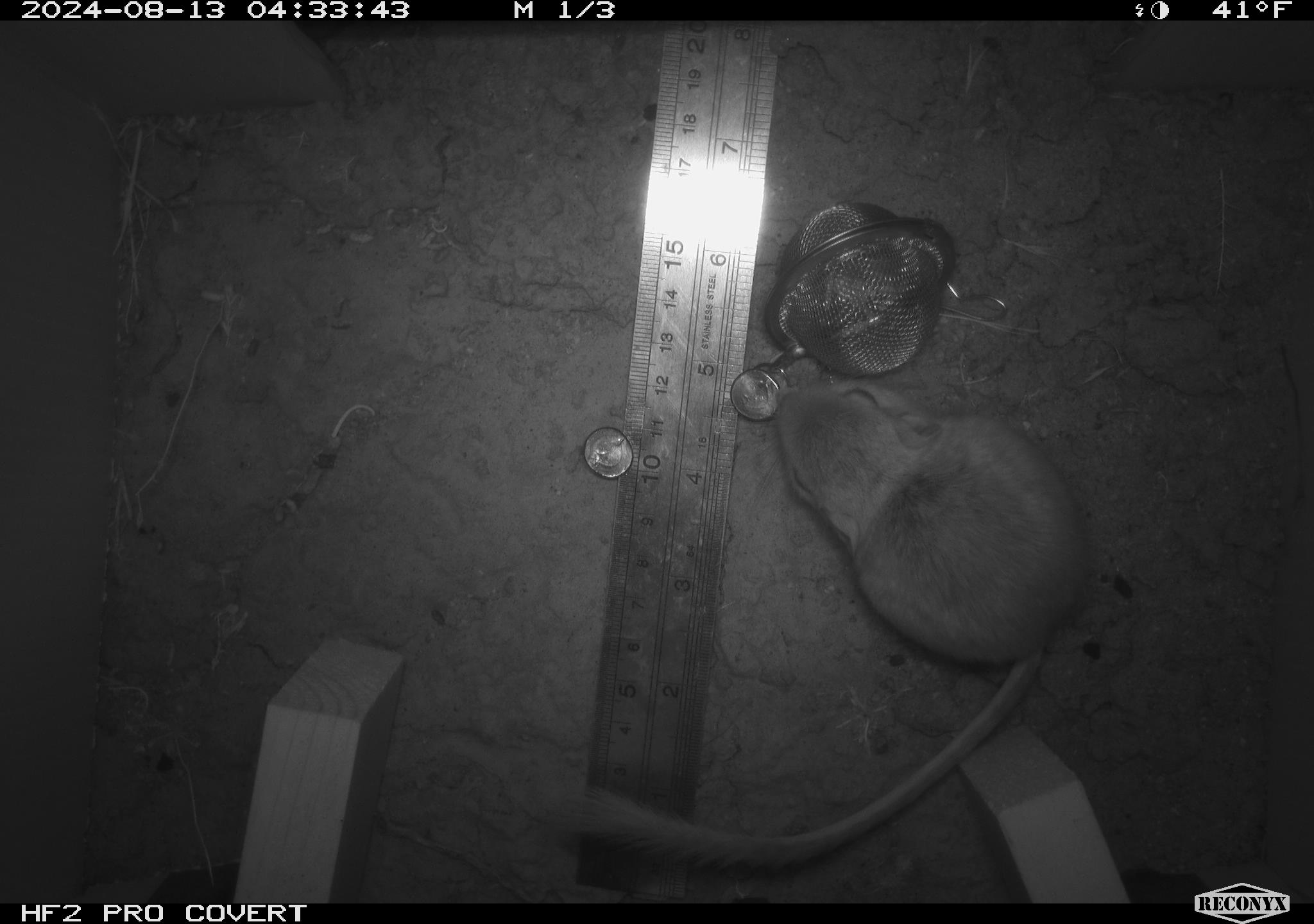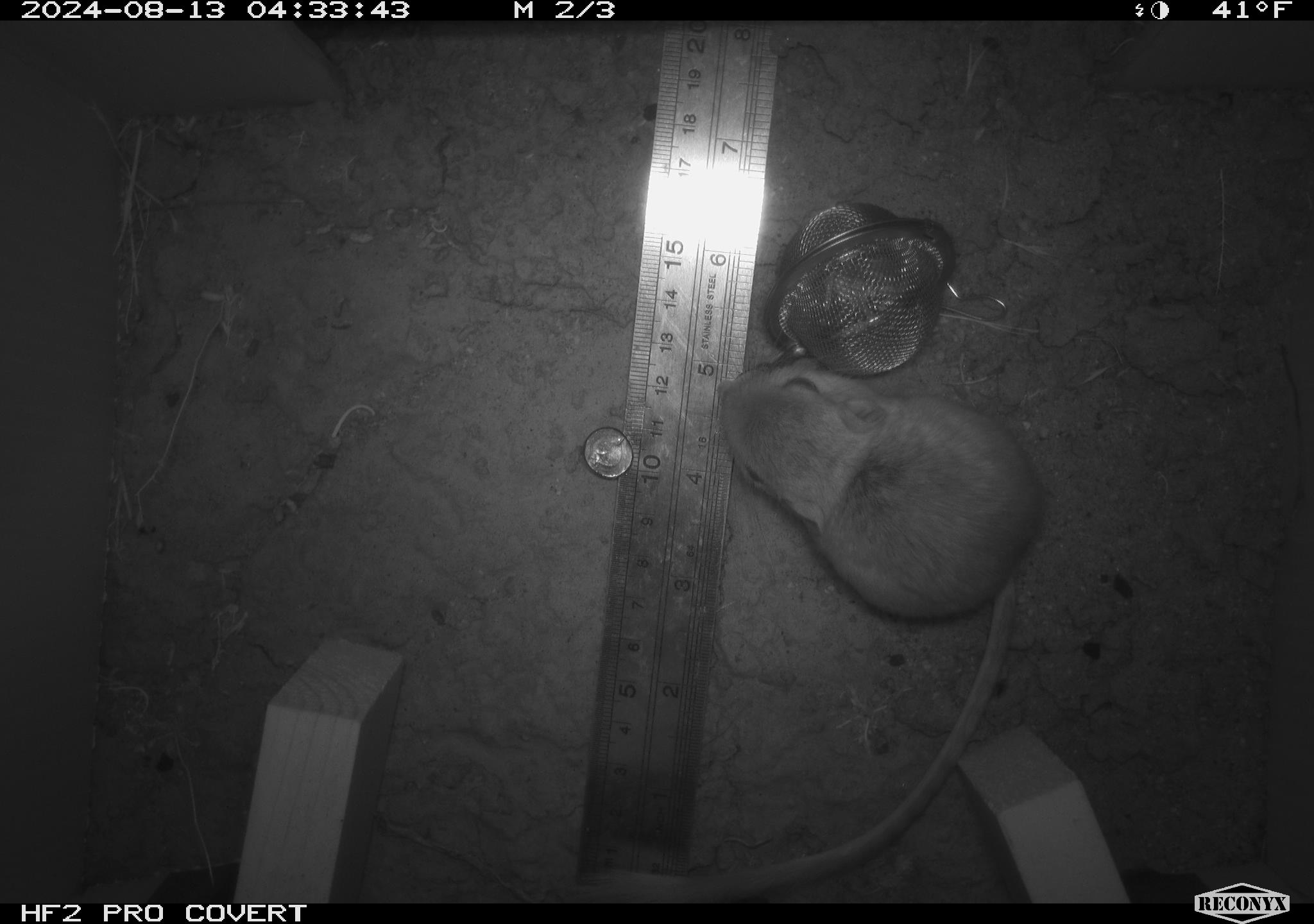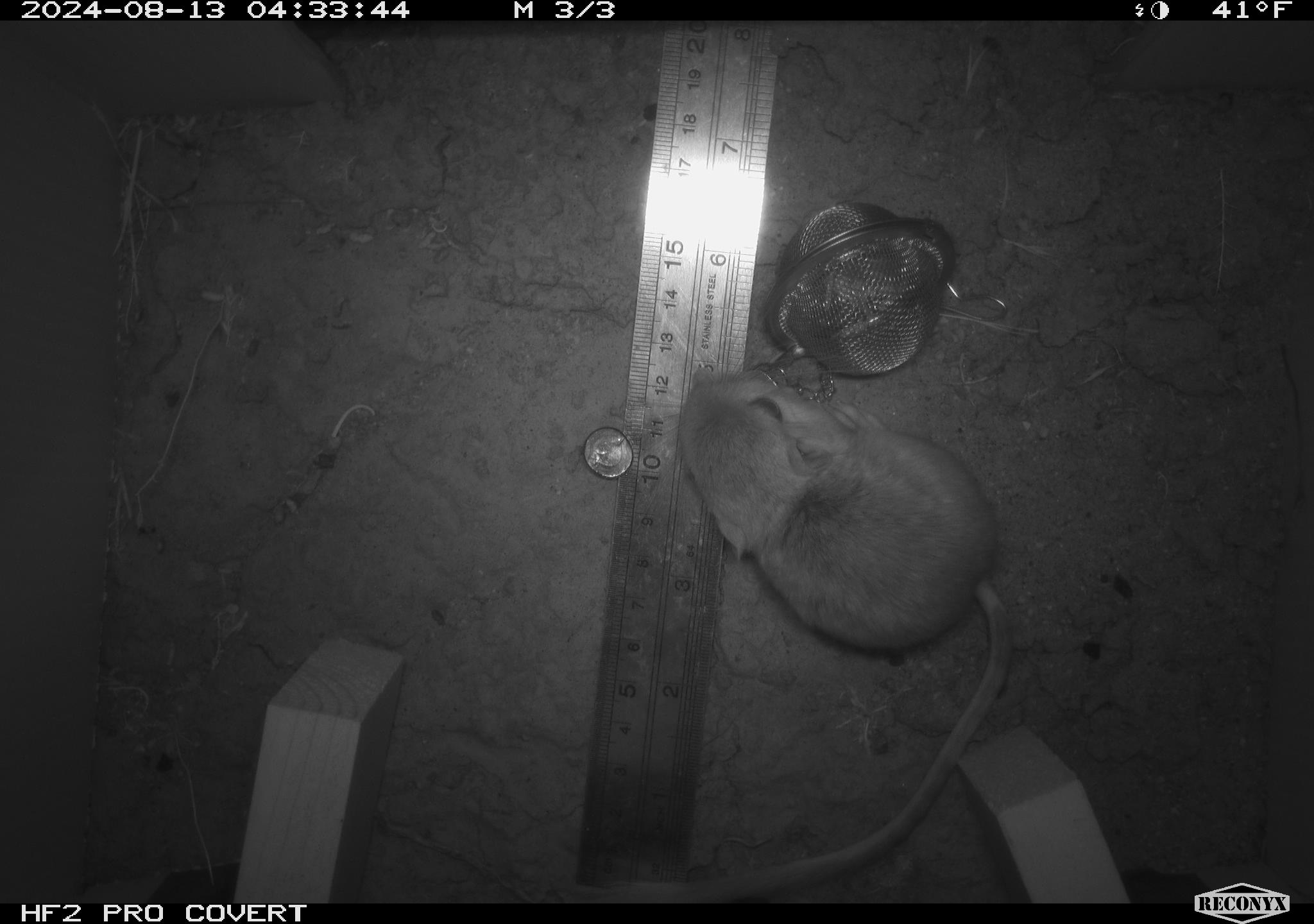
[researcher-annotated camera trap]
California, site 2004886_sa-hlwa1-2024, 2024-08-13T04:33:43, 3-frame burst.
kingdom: Animalia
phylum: Chordata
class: Mammalia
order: Rodentia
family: Heteromyidae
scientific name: Heteromyidae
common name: kangaroo rats and pocket mice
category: heteromyidae family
Heteromyidae family (kangaroo rats and pocket mice) (Heteromyidae).